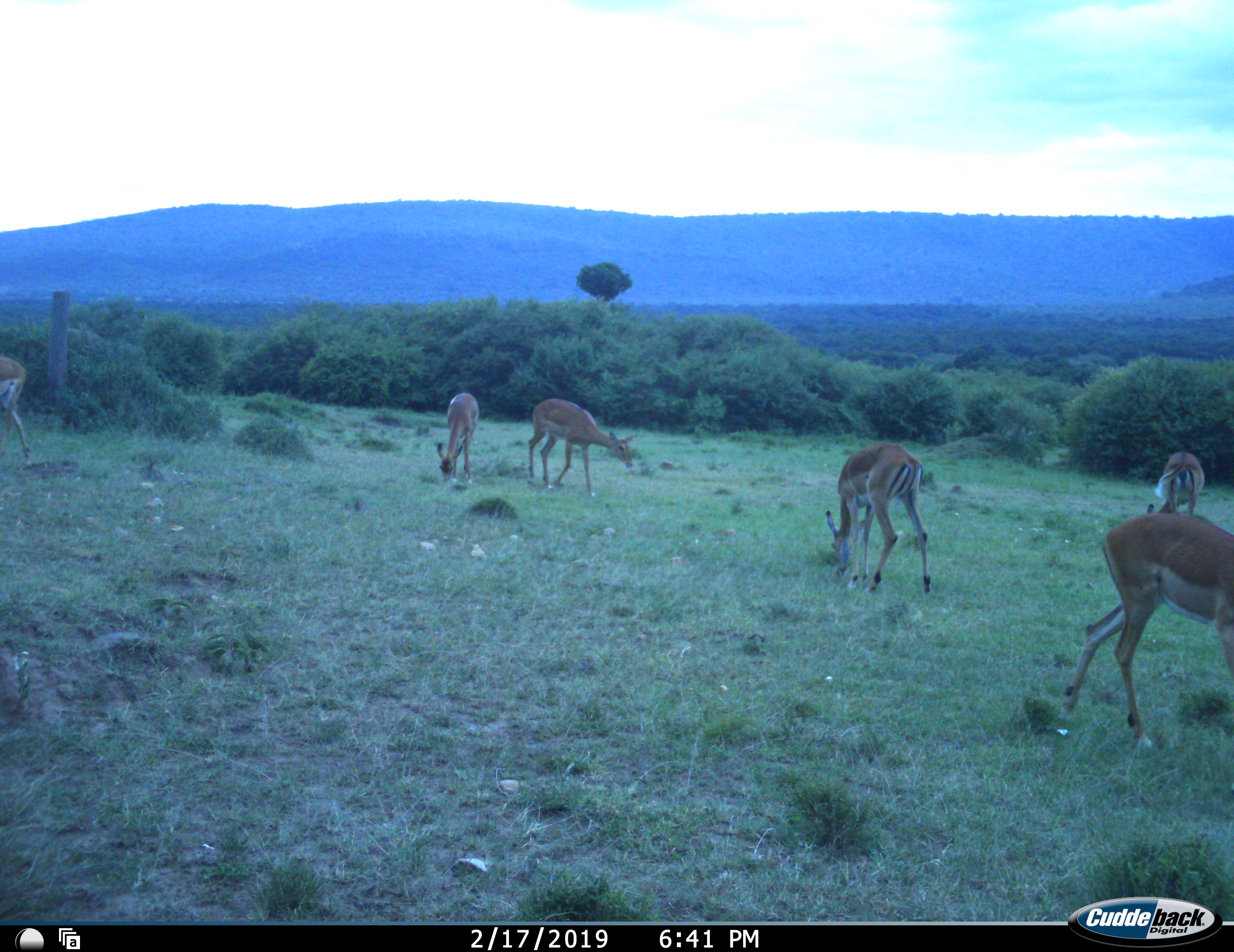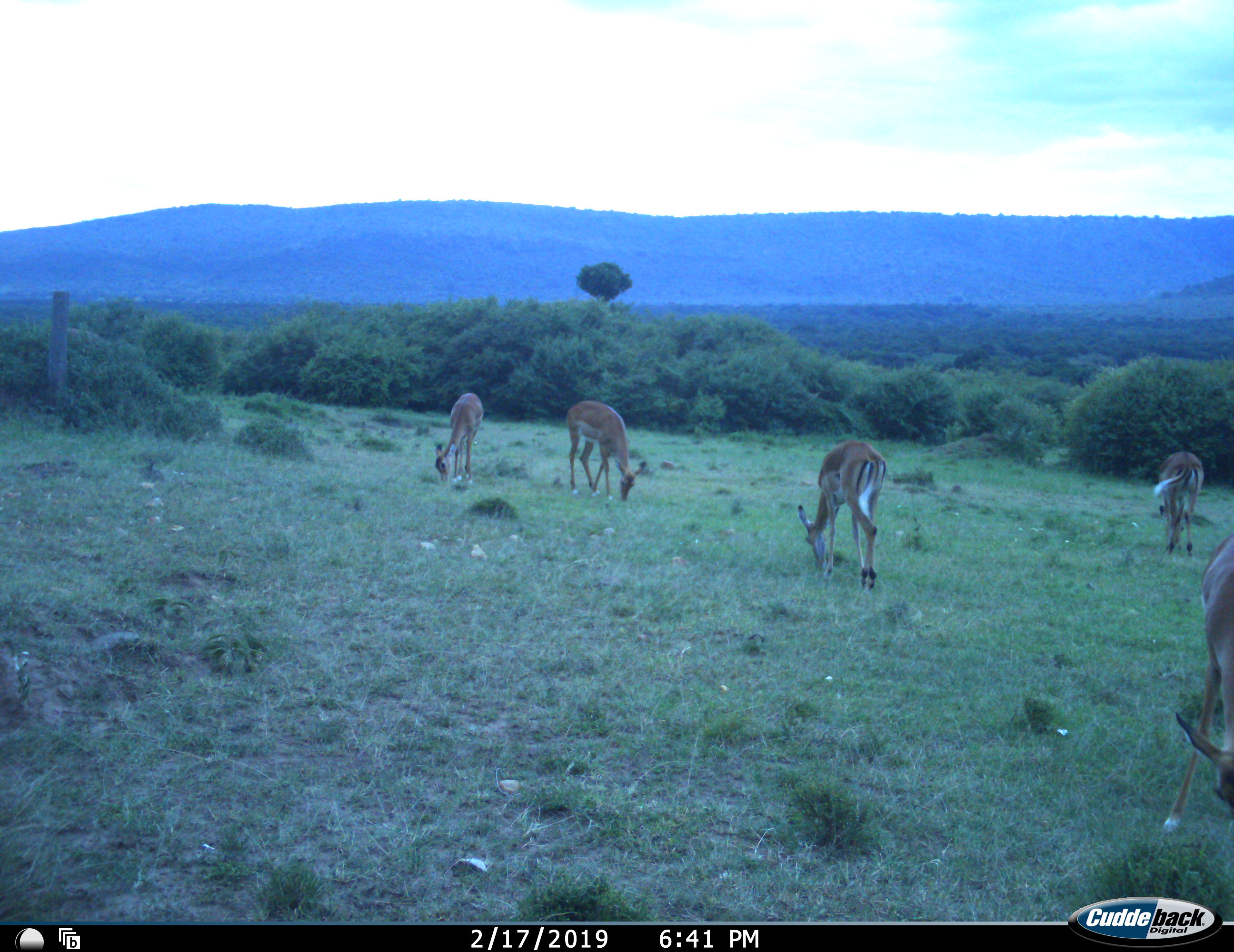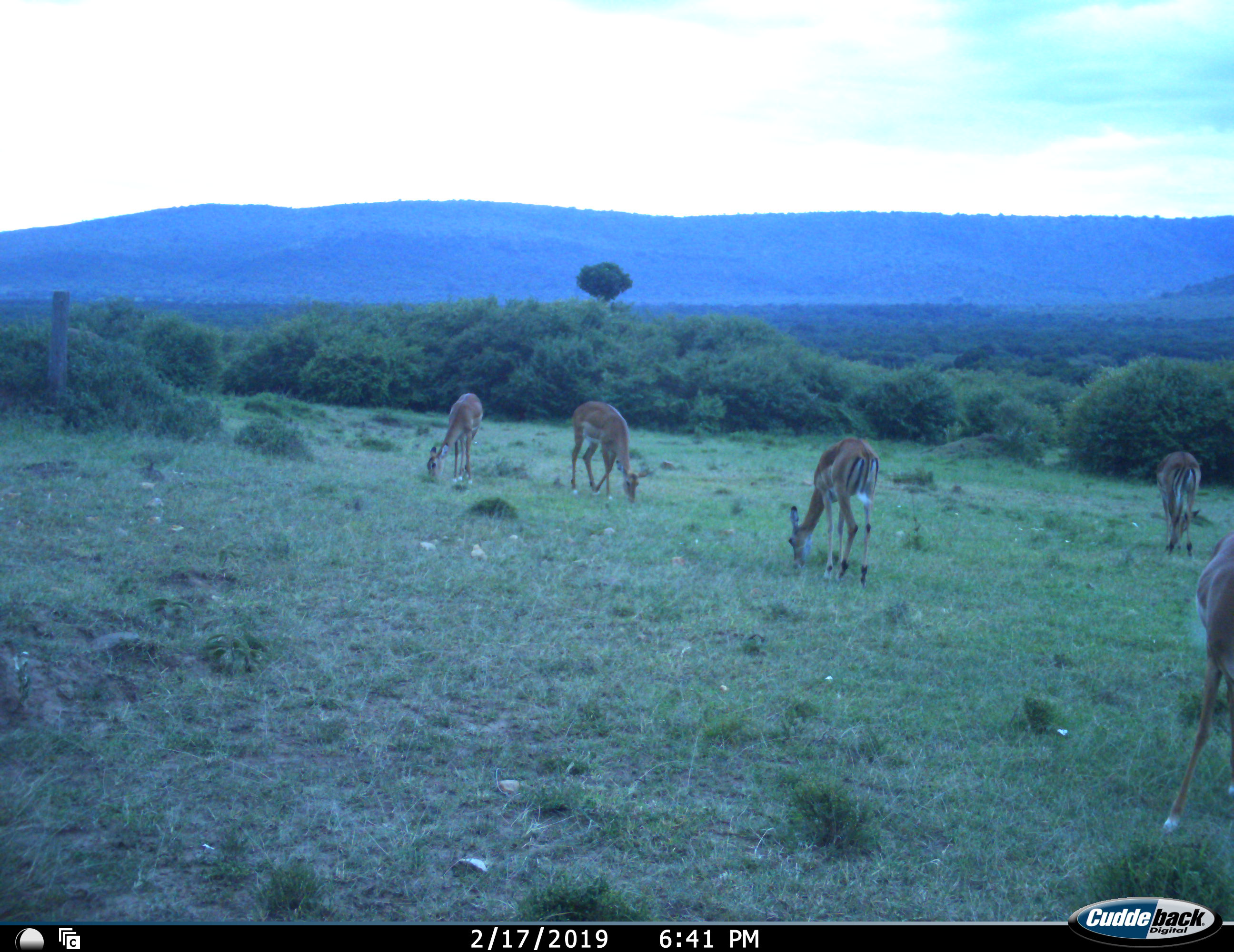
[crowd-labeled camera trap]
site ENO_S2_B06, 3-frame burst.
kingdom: Animalia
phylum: Chordata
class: Mammalia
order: Artiodactyla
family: Bovidae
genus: Aepyceros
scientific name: Aepyceros melampus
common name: impala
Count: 6.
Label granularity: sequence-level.